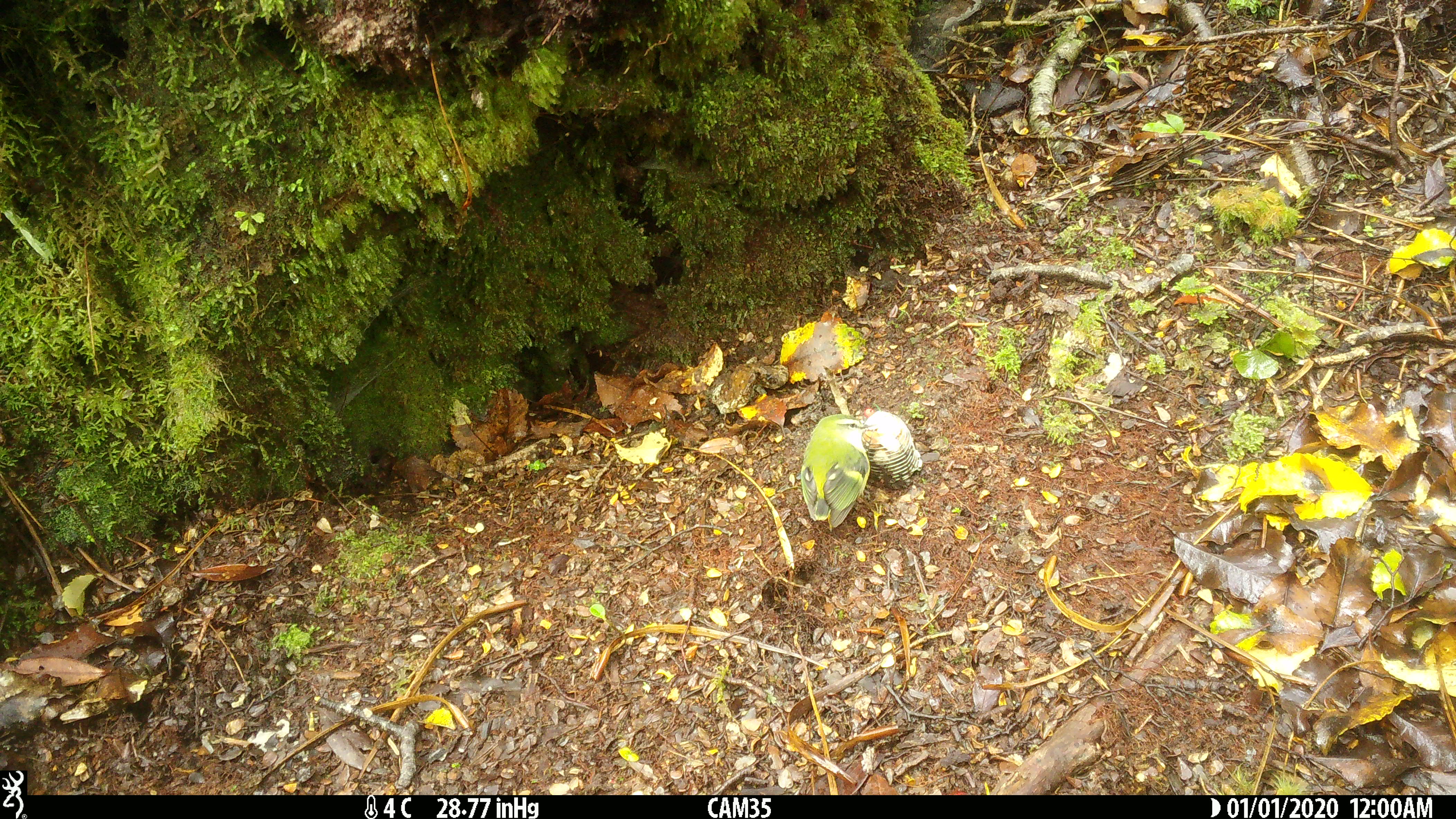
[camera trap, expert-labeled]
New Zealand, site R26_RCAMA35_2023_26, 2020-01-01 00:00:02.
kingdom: Animalia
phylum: Chordata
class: Aves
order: Passeriformes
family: Acanthisittidae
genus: Acanthisitta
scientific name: Acanthisitta chloris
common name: rifleman